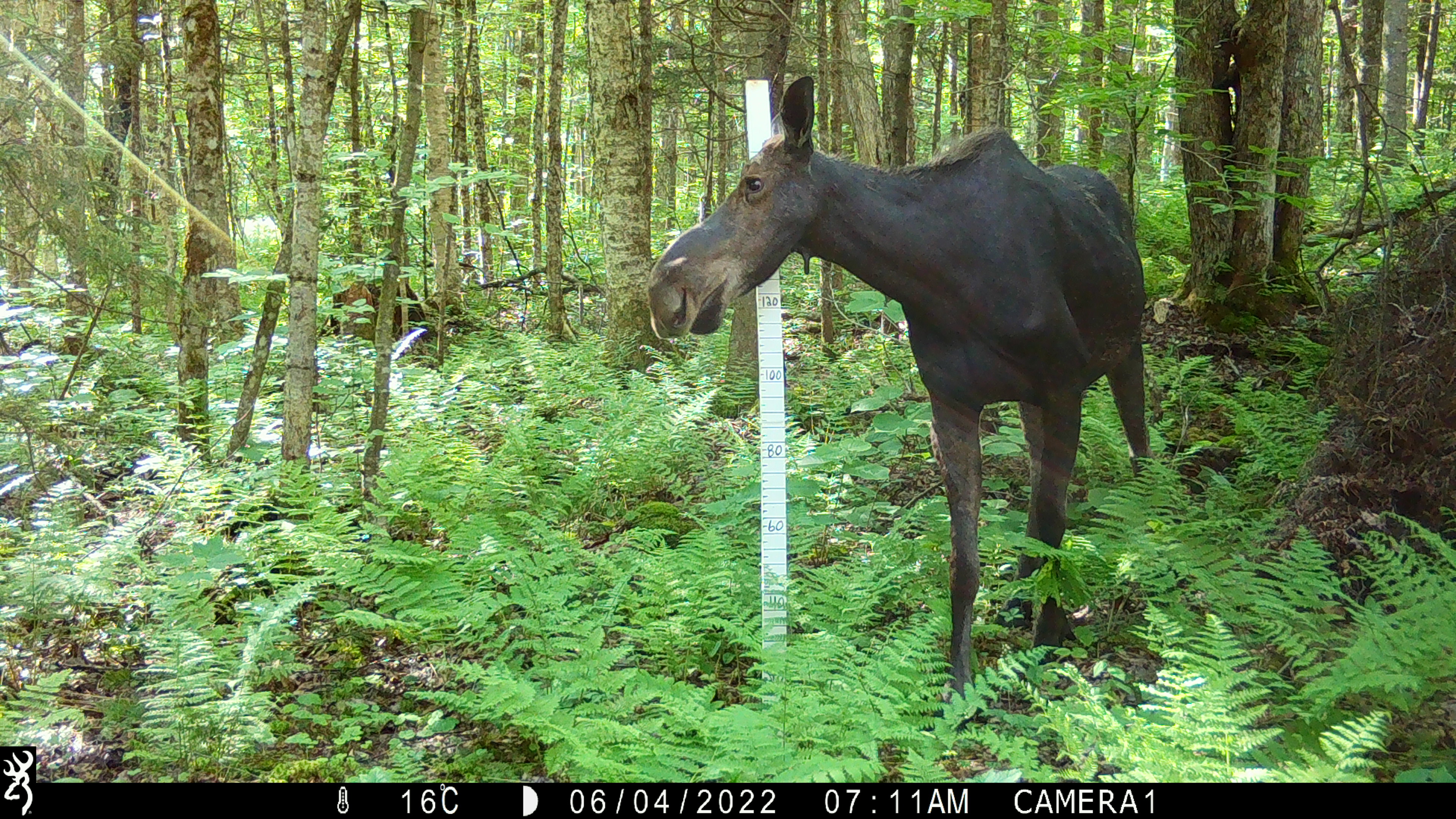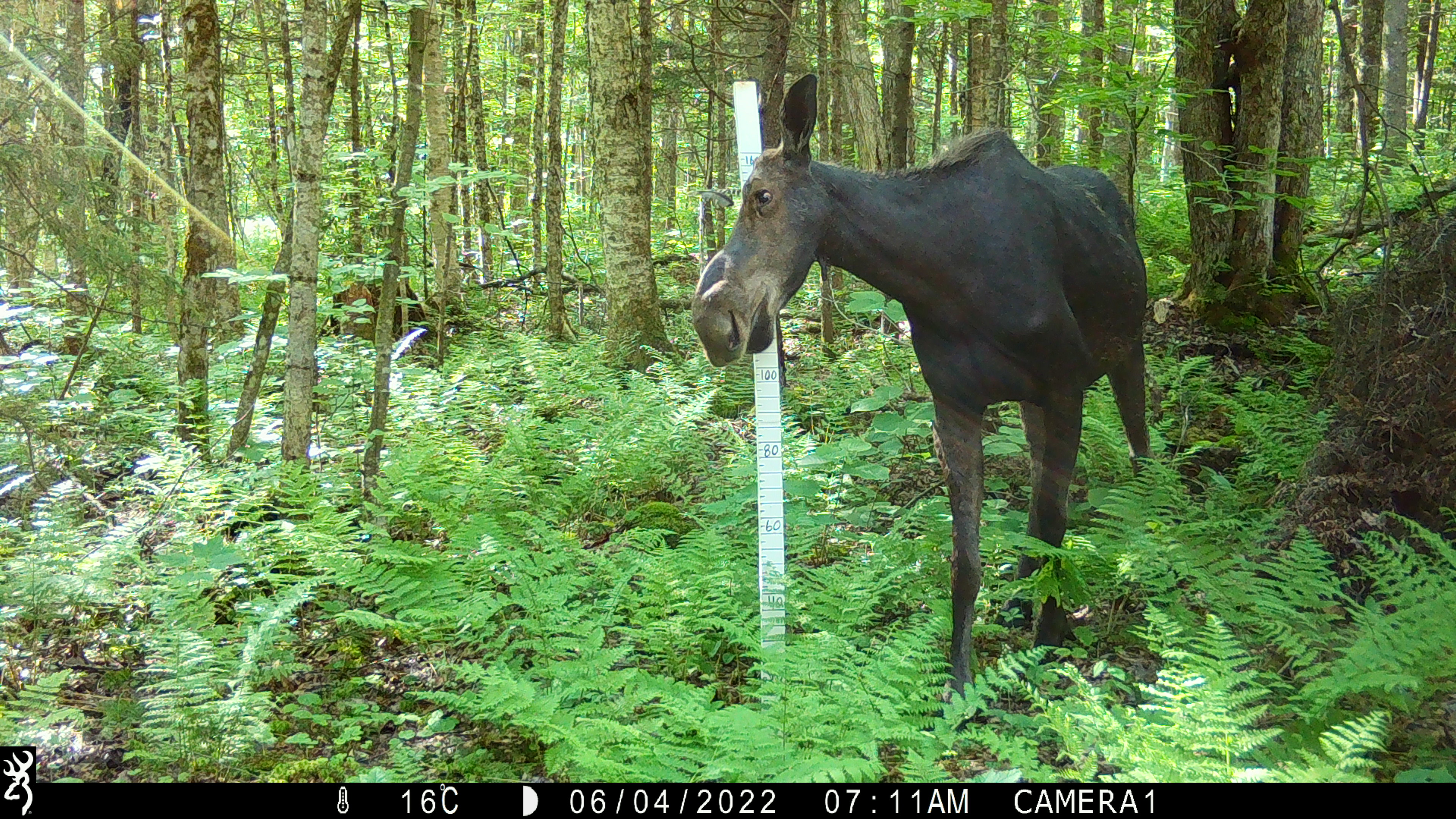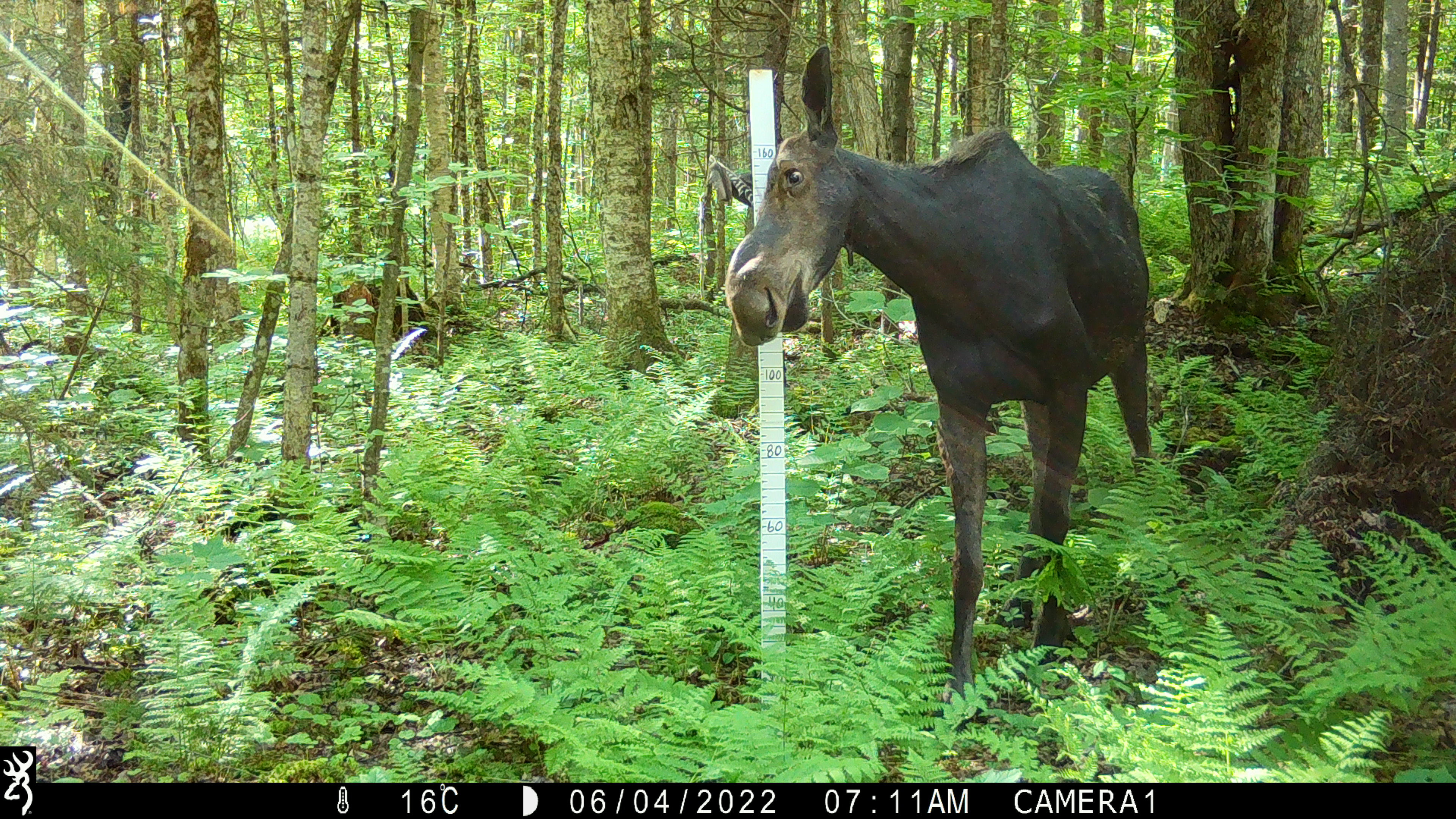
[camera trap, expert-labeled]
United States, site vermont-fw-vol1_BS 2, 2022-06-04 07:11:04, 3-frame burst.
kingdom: Animalia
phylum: Chordata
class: Mammalia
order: Artiodactyla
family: Cervidae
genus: Alces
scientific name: Alces alces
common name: moose